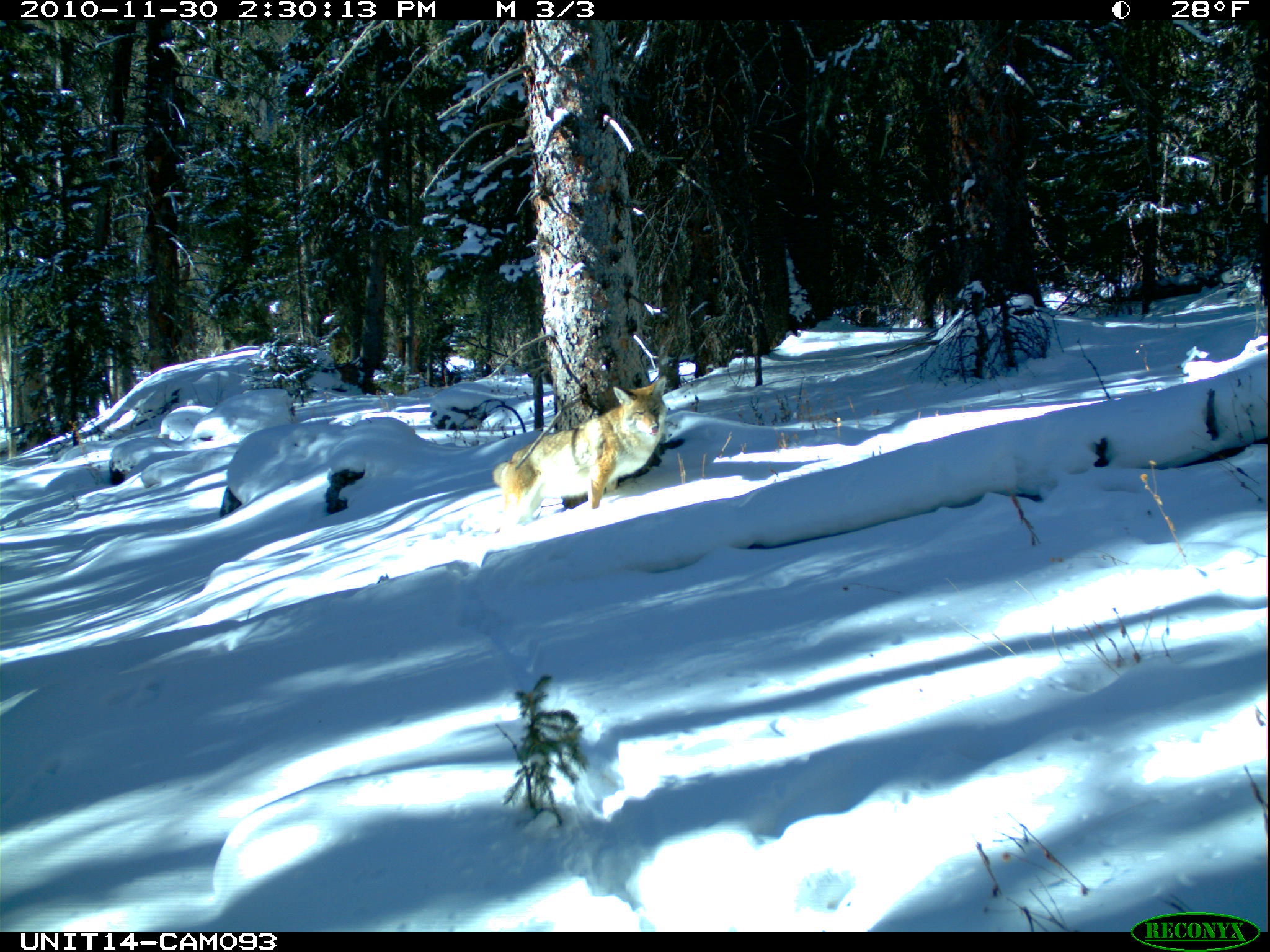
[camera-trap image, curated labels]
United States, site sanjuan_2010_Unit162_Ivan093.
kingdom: Animalia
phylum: Chordata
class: Mammalia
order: Carnivora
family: Canidae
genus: Canis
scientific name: Canis latrans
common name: coyote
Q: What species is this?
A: Canis latrans (coyote).